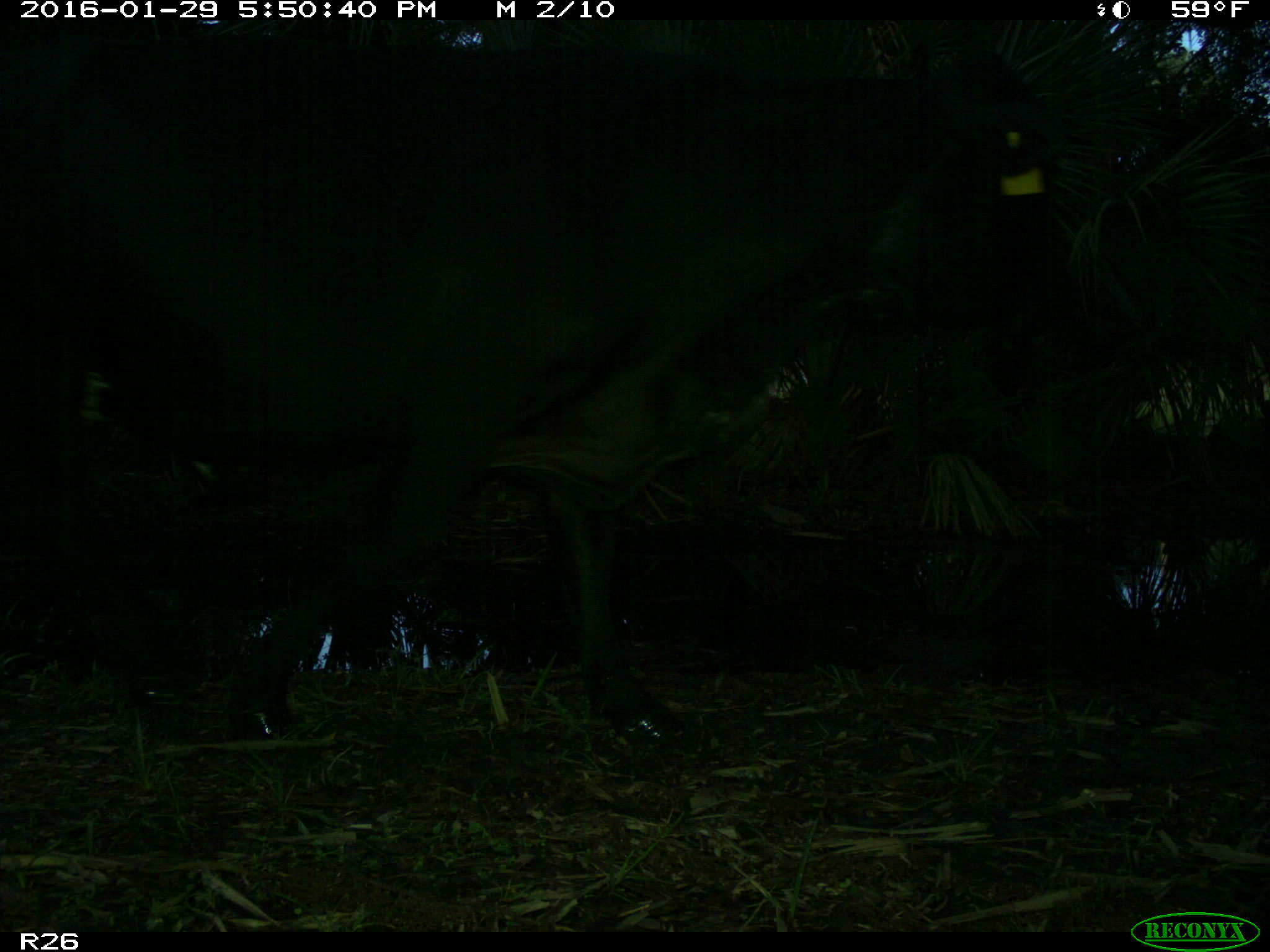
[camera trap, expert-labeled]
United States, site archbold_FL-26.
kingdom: Animalia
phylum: Chordata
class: Mammalia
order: Artiodactyla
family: Bovidae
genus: Bos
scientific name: Bos taurus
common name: domestic cow